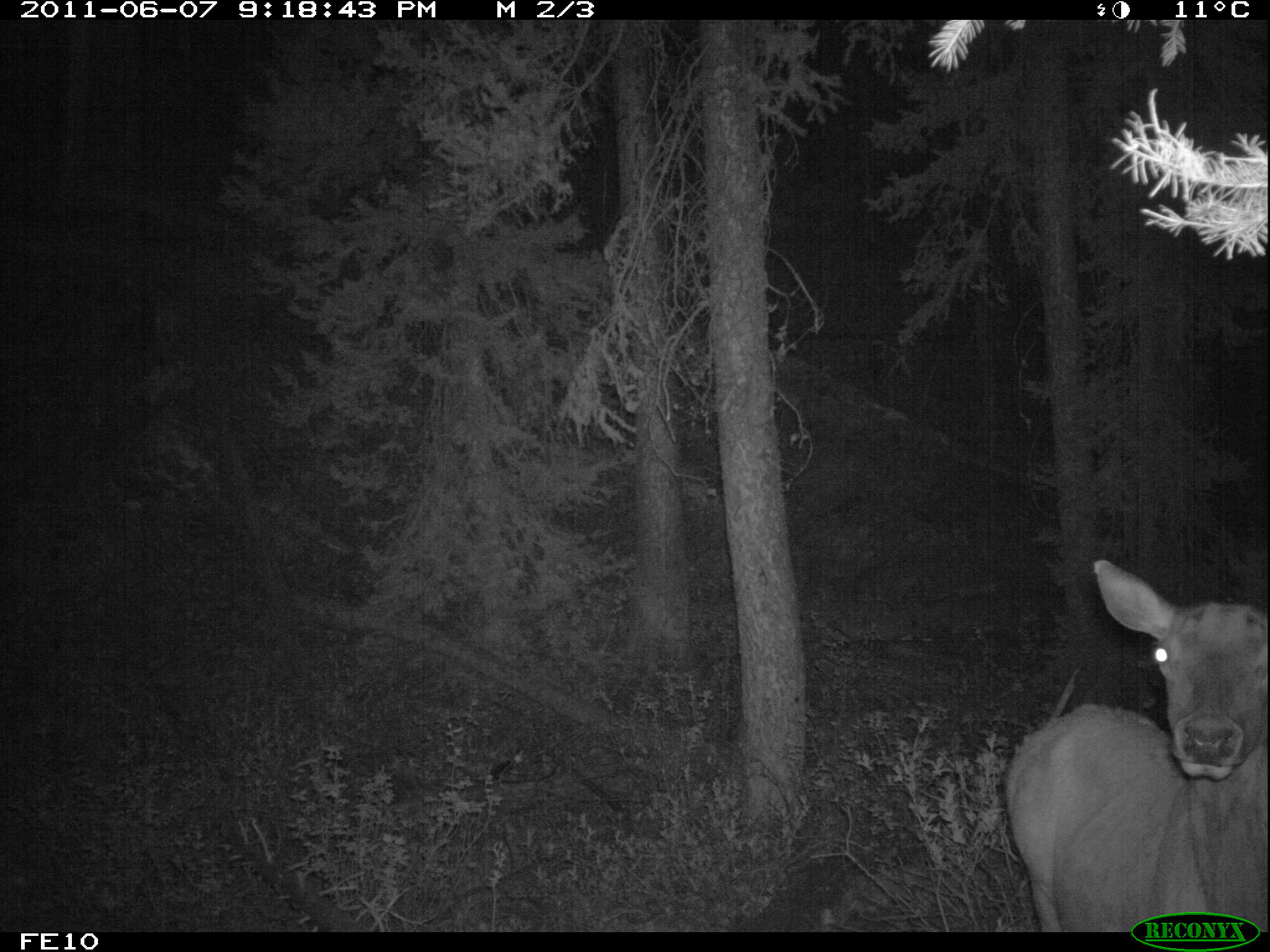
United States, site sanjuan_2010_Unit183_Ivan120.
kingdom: Animalia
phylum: Chordata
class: Mammalia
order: Artiodactyla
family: Cervidae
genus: Cervus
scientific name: Cervus elaphus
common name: red deer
Cervus elaphus (red deer).